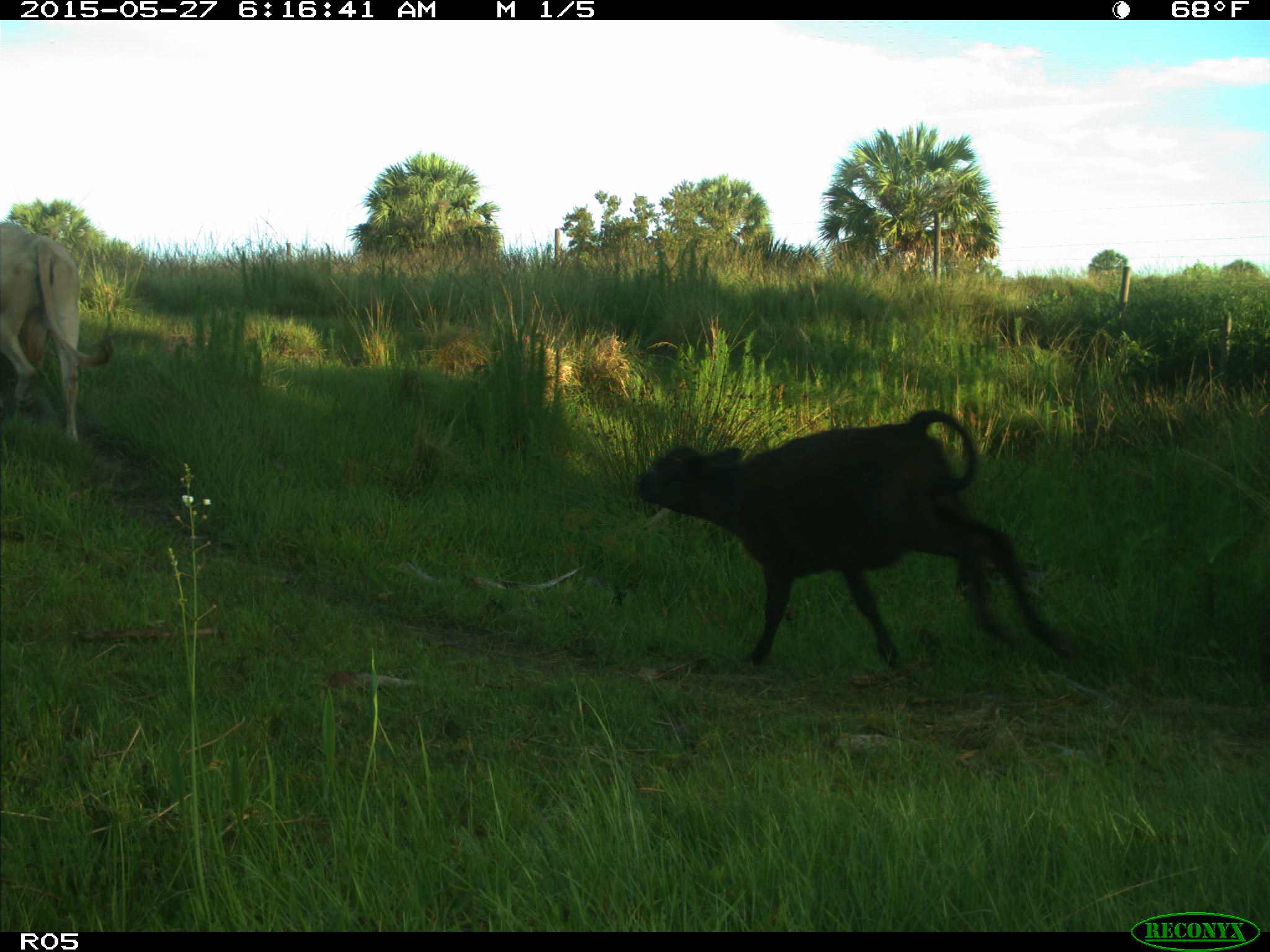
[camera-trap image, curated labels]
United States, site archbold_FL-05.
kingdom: Animalia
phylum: Chordata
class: Mammalia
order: Artiodactyla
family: Bovidae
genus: Bos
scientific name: Bos taurus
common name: domestic cow